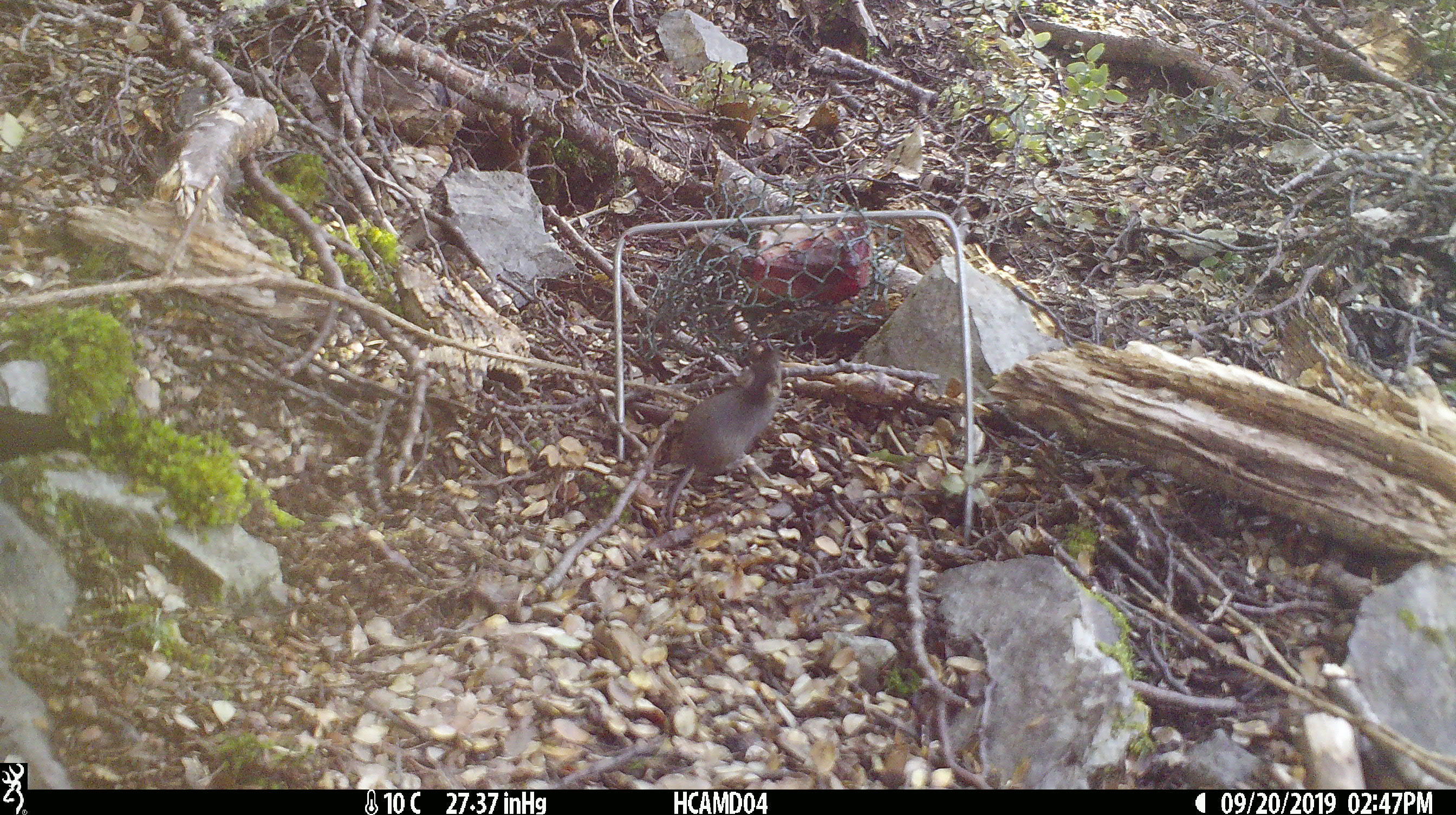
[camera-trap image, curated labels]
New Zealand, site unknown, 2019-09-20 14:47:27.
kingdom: Animalia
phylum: Chordata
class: Mammalia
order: Rodentia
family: Muridae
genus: Mus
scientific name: Mus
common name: mouse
Mouse (Mus).